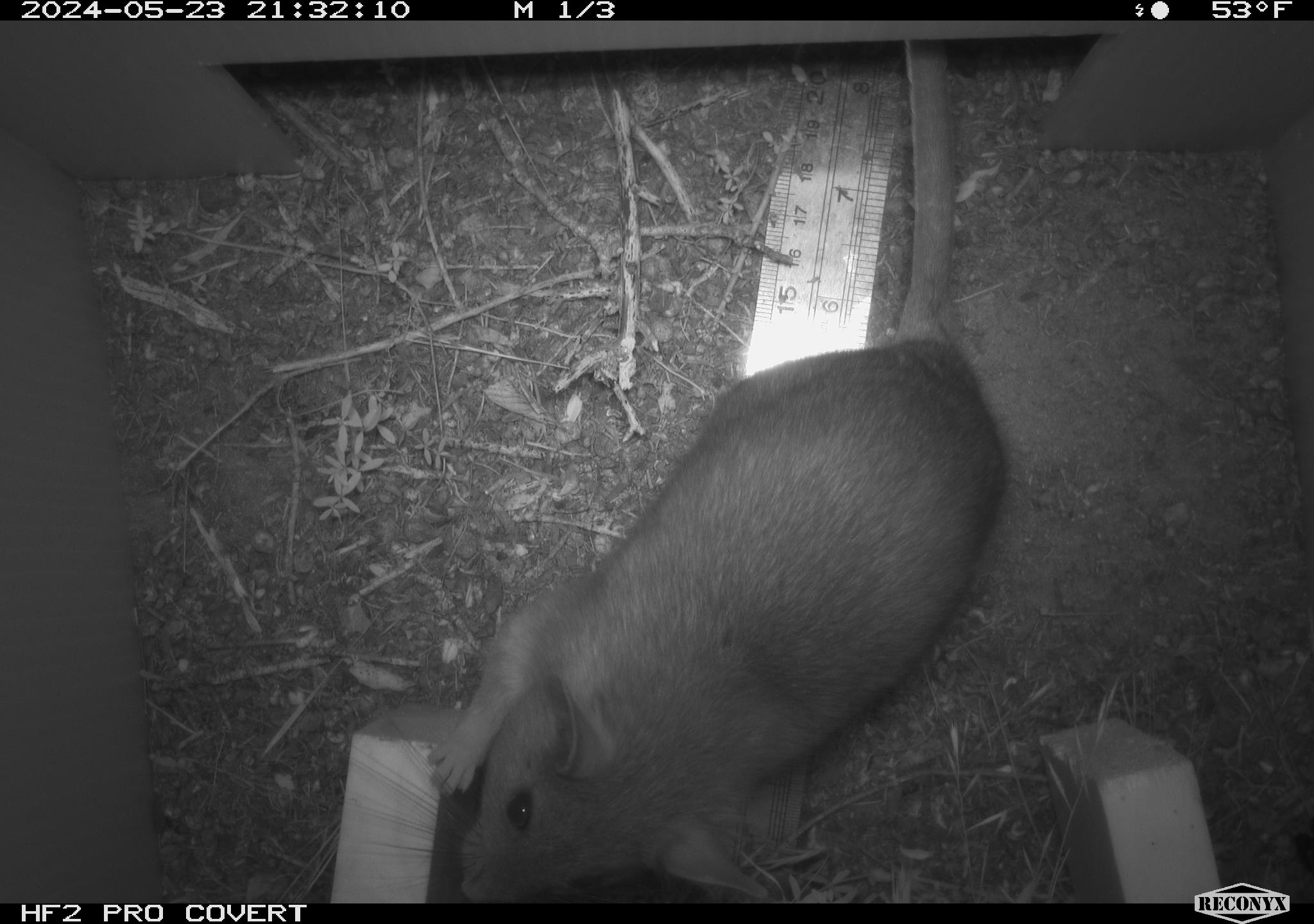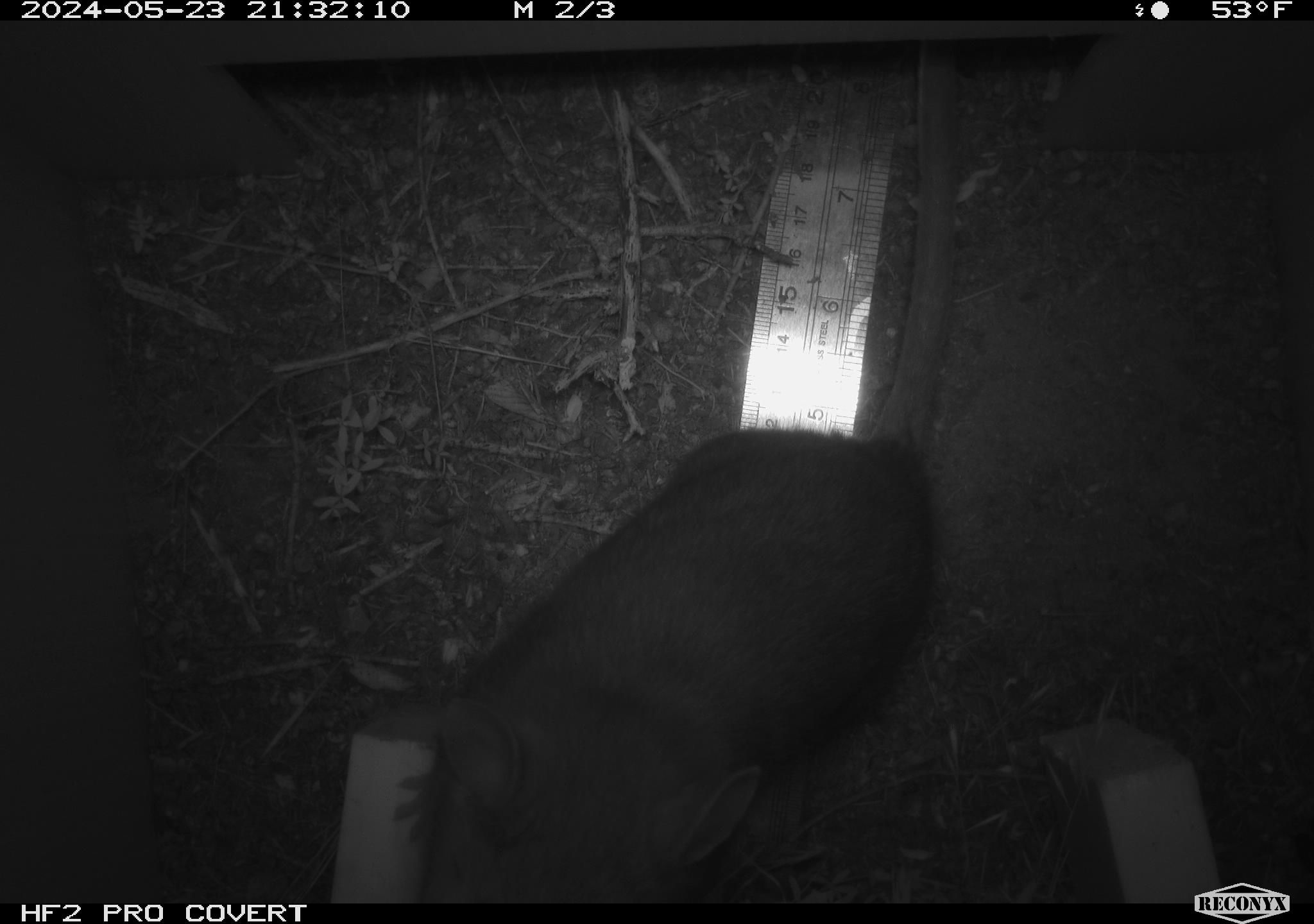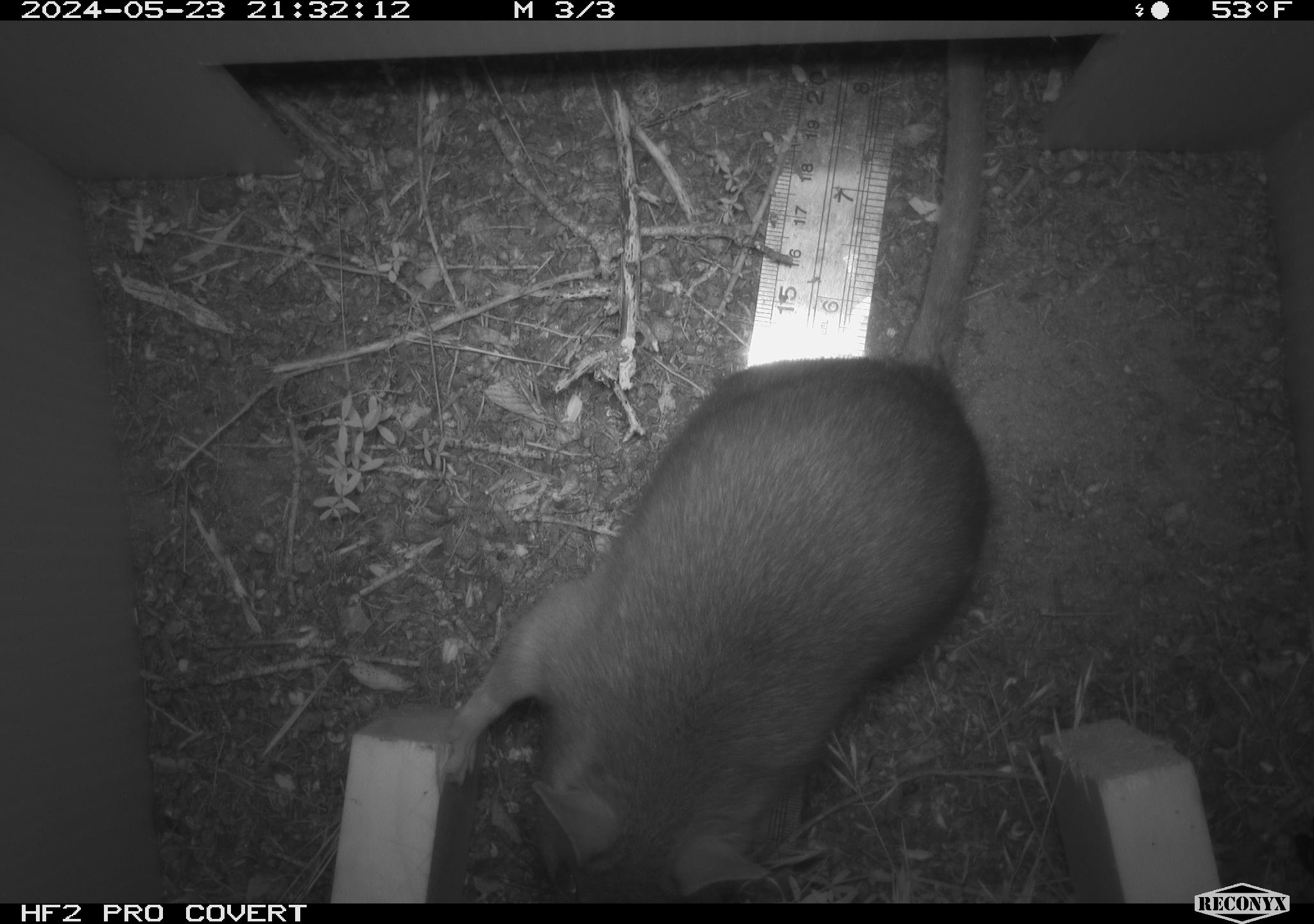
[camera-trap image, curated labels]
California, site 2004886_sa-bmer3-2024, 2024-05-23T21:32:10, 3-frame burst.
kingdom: Animalia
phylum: Chordata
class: Mammalia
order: Rodentia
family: Muridae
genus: Rattus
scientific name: Rattus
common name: rat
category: rattus species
Rattus species (rat) (Rattus).